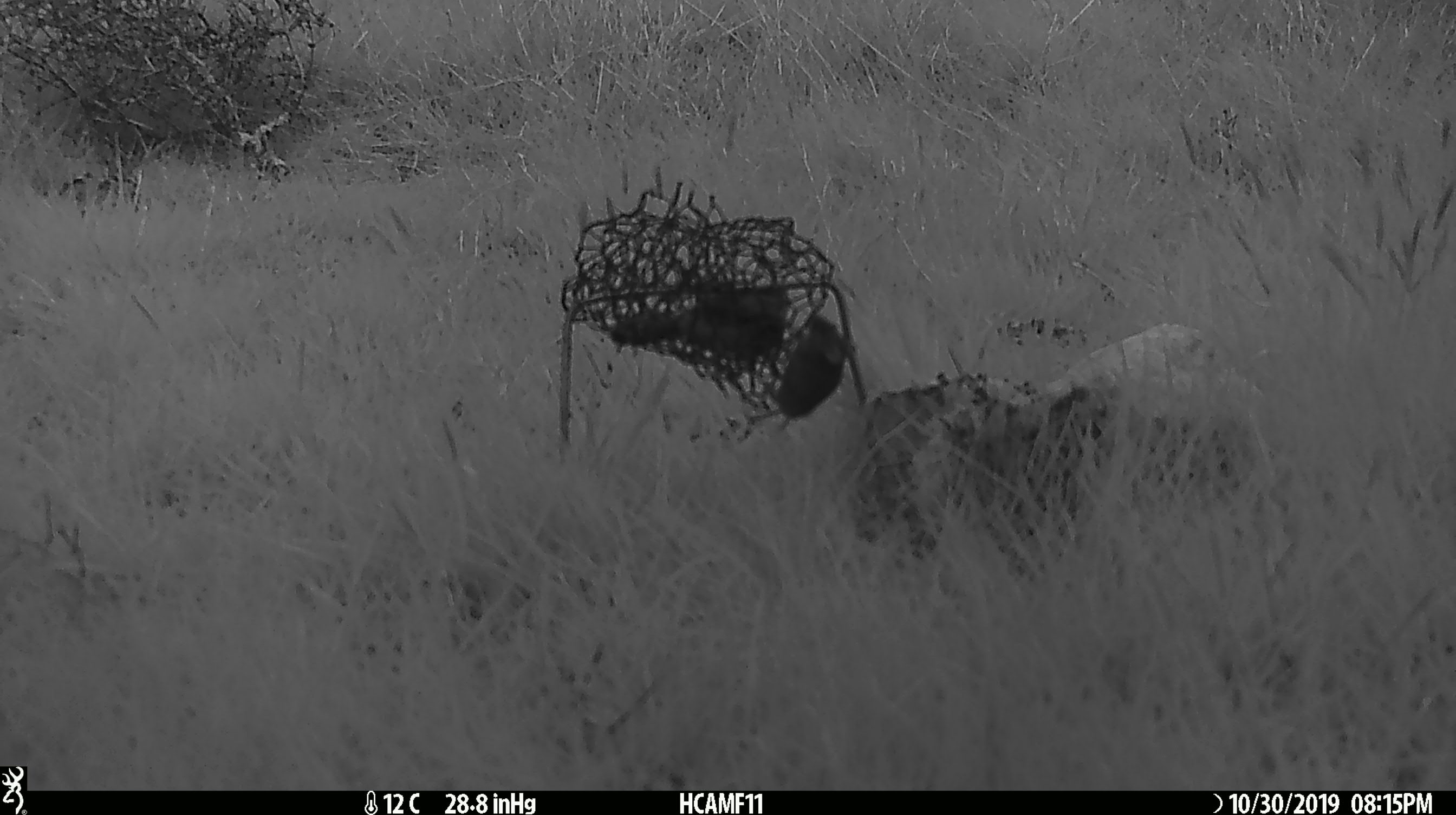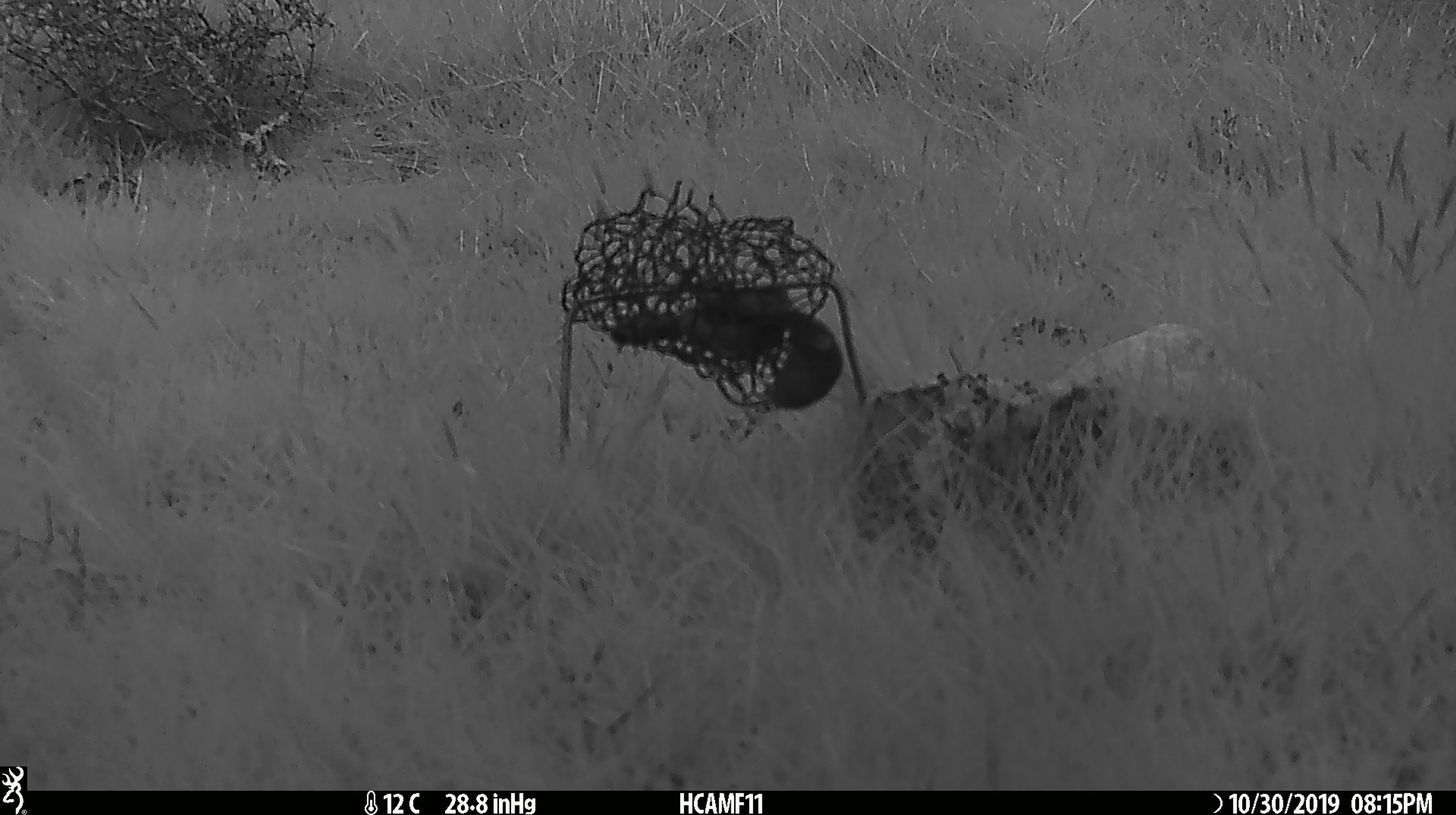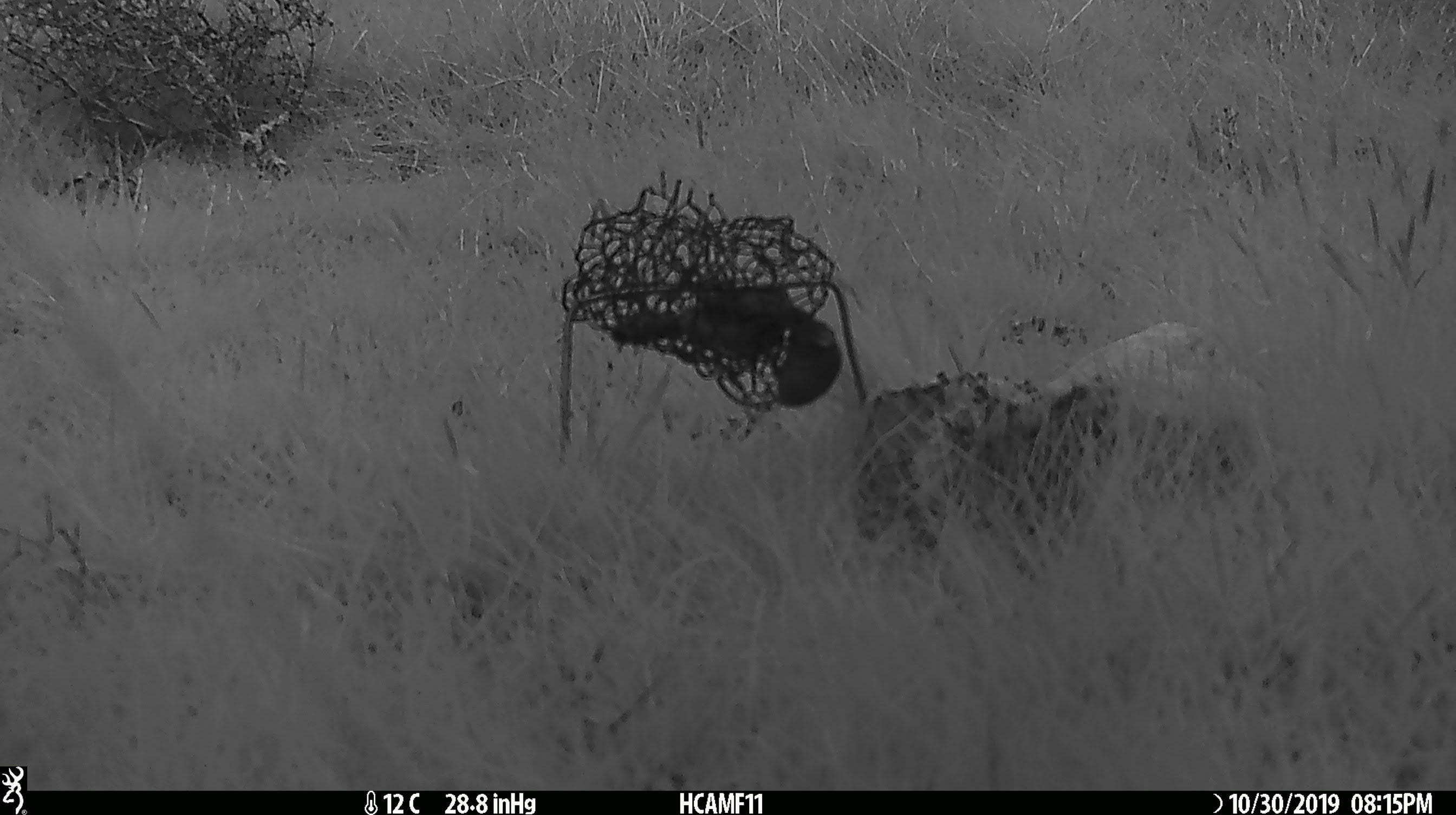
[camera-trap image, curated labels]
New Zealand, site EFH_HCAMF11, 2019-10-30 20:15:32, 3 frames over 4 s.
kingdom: Animalia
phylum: Chordata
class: Mammalia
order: Rodentia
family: Muridae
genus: Mus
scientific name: Mus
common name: mouse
Mouse (Mus).